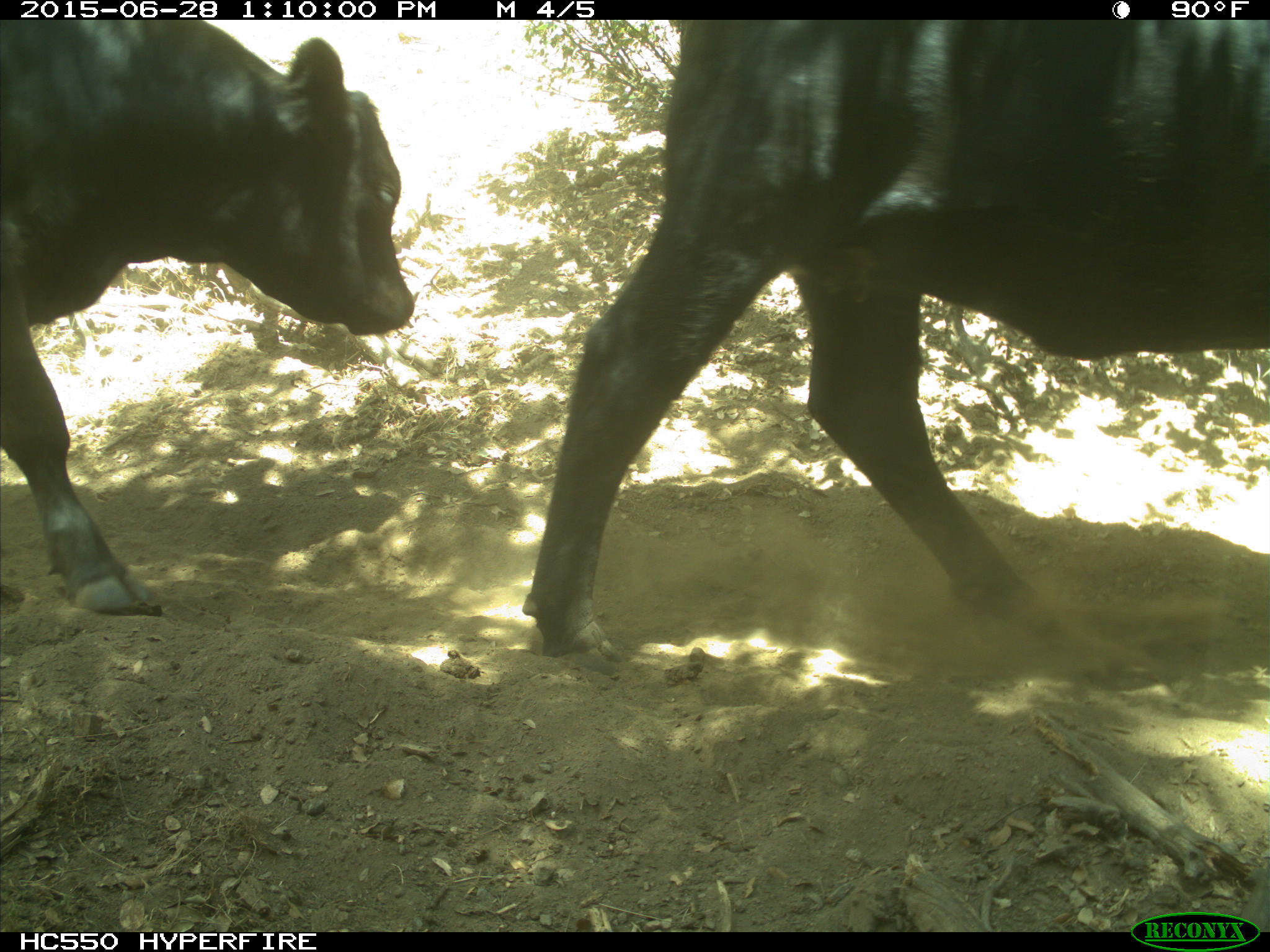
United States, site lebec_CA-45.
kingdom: Animalia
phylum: Chordata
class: Mammalia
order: Artiodactyla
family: Bovidae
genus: Bos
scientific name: Bos taurus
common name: domestic cow